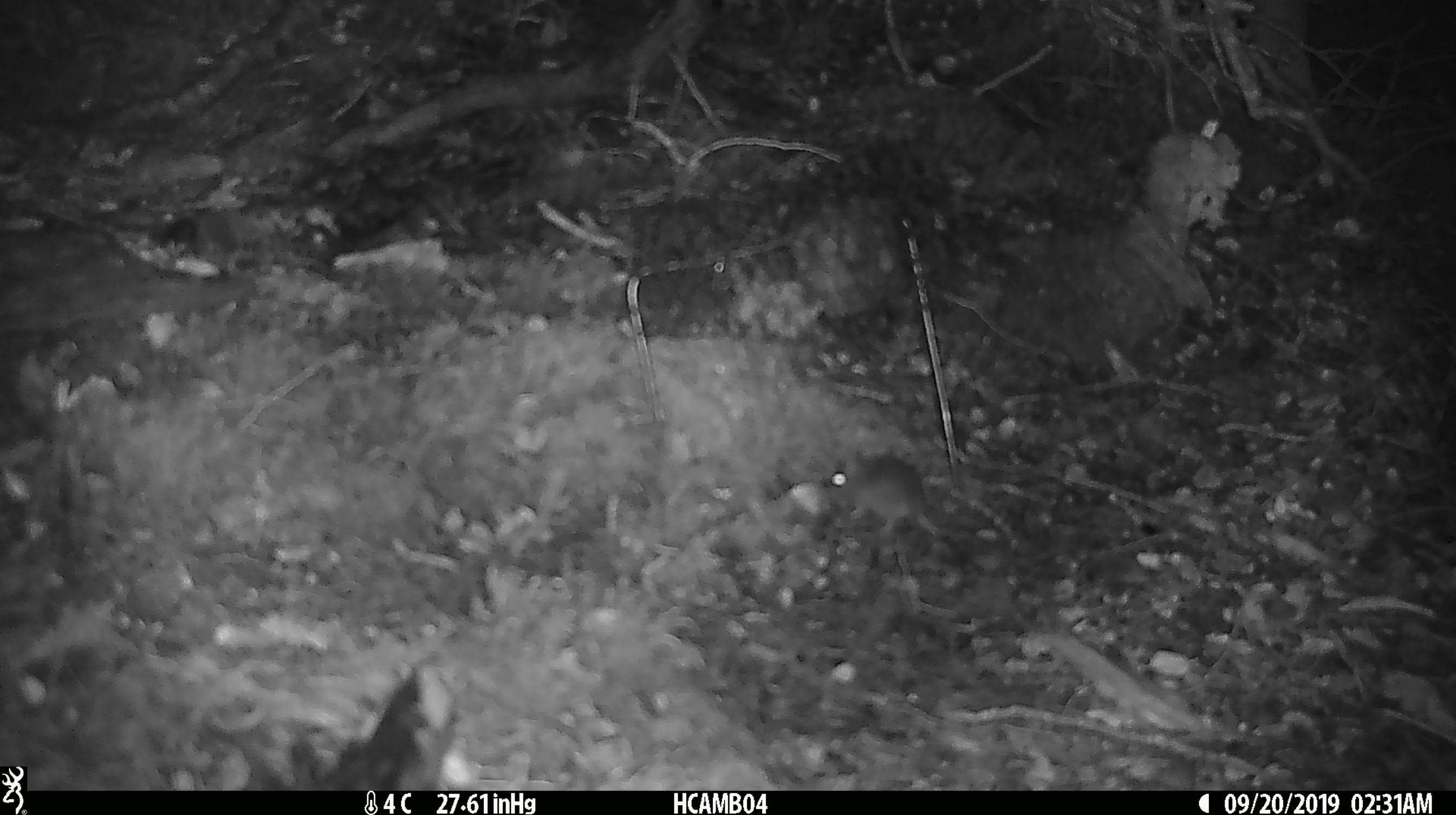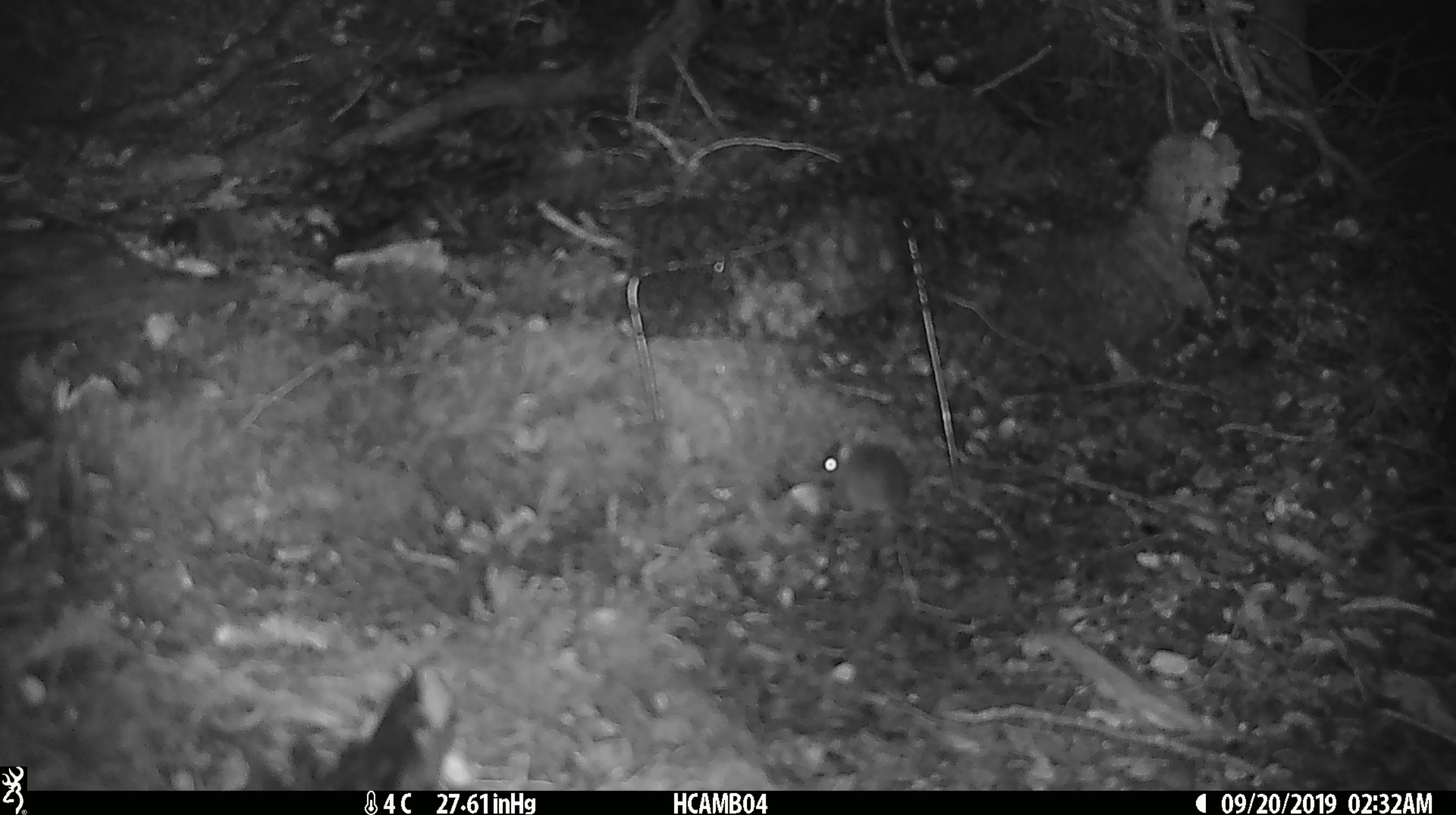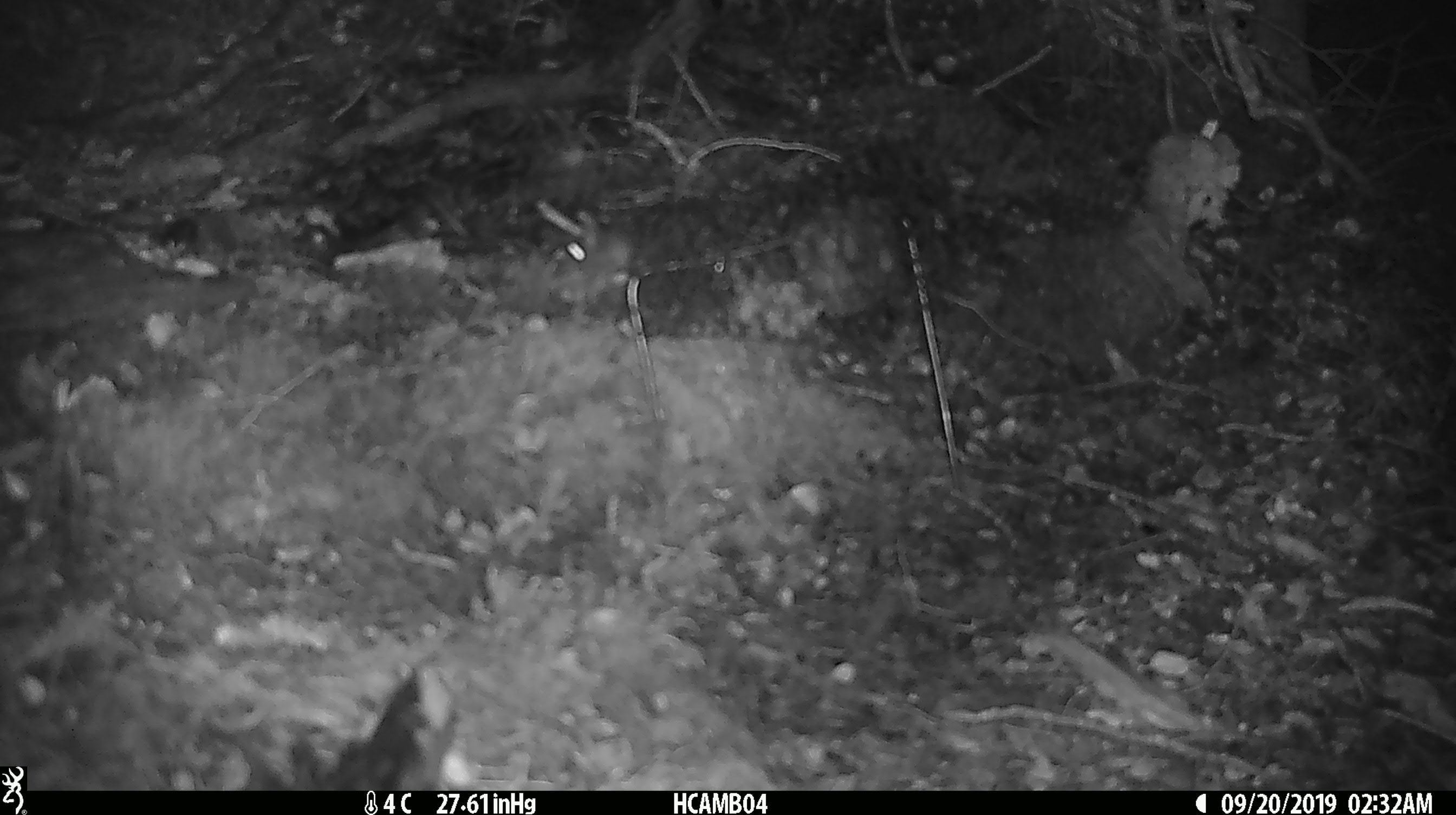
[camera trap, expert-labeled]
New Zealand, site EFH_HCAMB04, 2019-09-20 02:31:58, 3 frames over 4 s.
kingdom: Animalia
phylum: Chordata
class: Mammalia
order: Rodentia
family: Muridae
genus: Mus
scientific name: Mus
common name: mouse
Mouse (Mus).